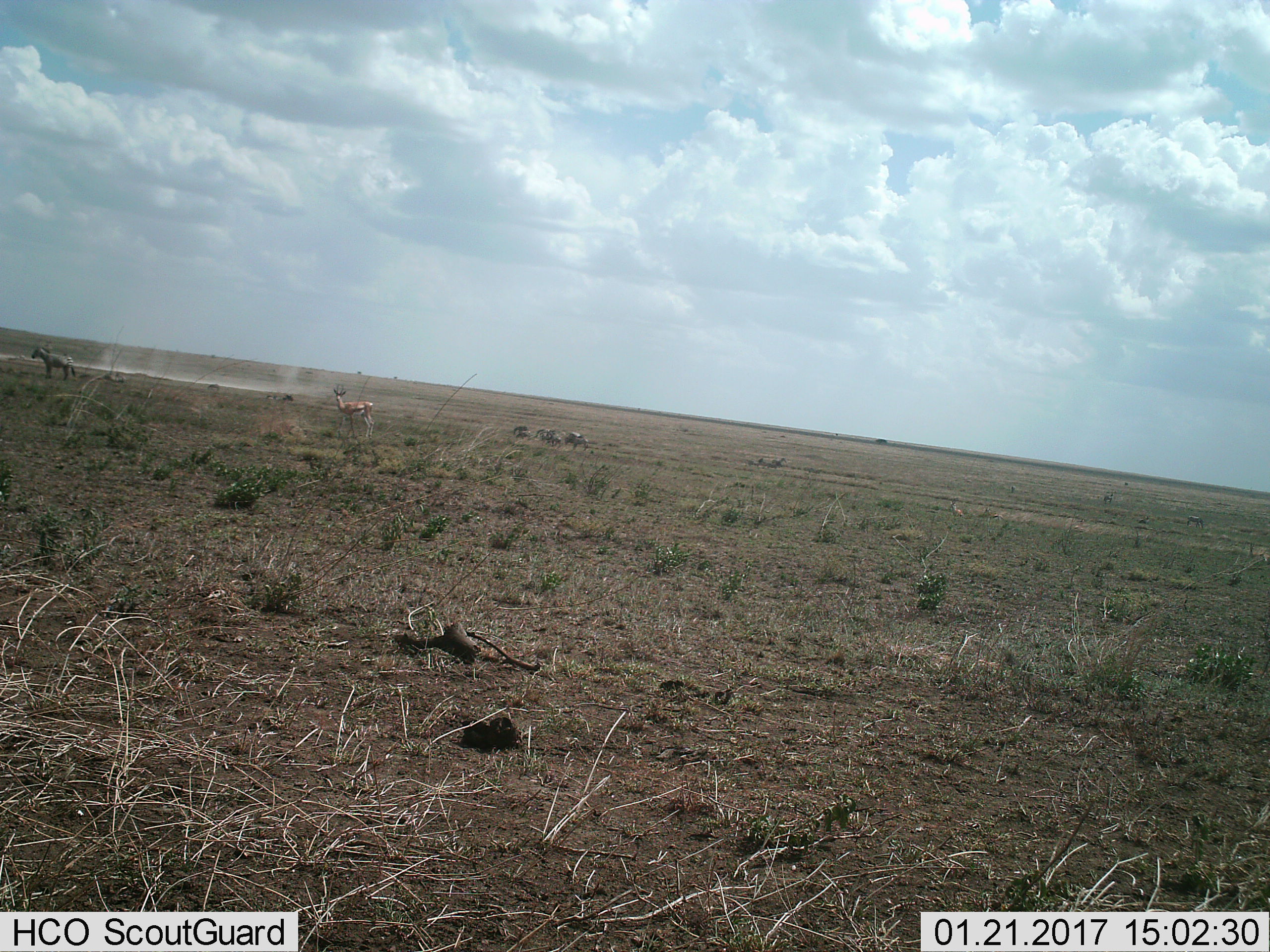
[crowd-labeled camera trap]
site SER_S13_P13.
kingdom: Animalia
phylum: Chordata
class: Mammalia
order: Artiodactyla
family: Bovidae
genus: Eudorcas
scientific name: Eudorcas thomsonii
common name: thomson's gazelle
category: gazellethomsons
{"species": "gazellethomsons (thomson's gazelle) (Eudorcas thomsonii)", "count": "1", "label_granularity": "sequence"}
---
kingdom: Animalia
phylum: Chordata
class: Mammalia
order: Perissodactyla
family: Equidae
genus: Equus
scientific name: Equus quagga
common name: plains zebra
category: zebraplains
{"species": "zebraplains (plains zebra) (Equus quagga)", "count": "1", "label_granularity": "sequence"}